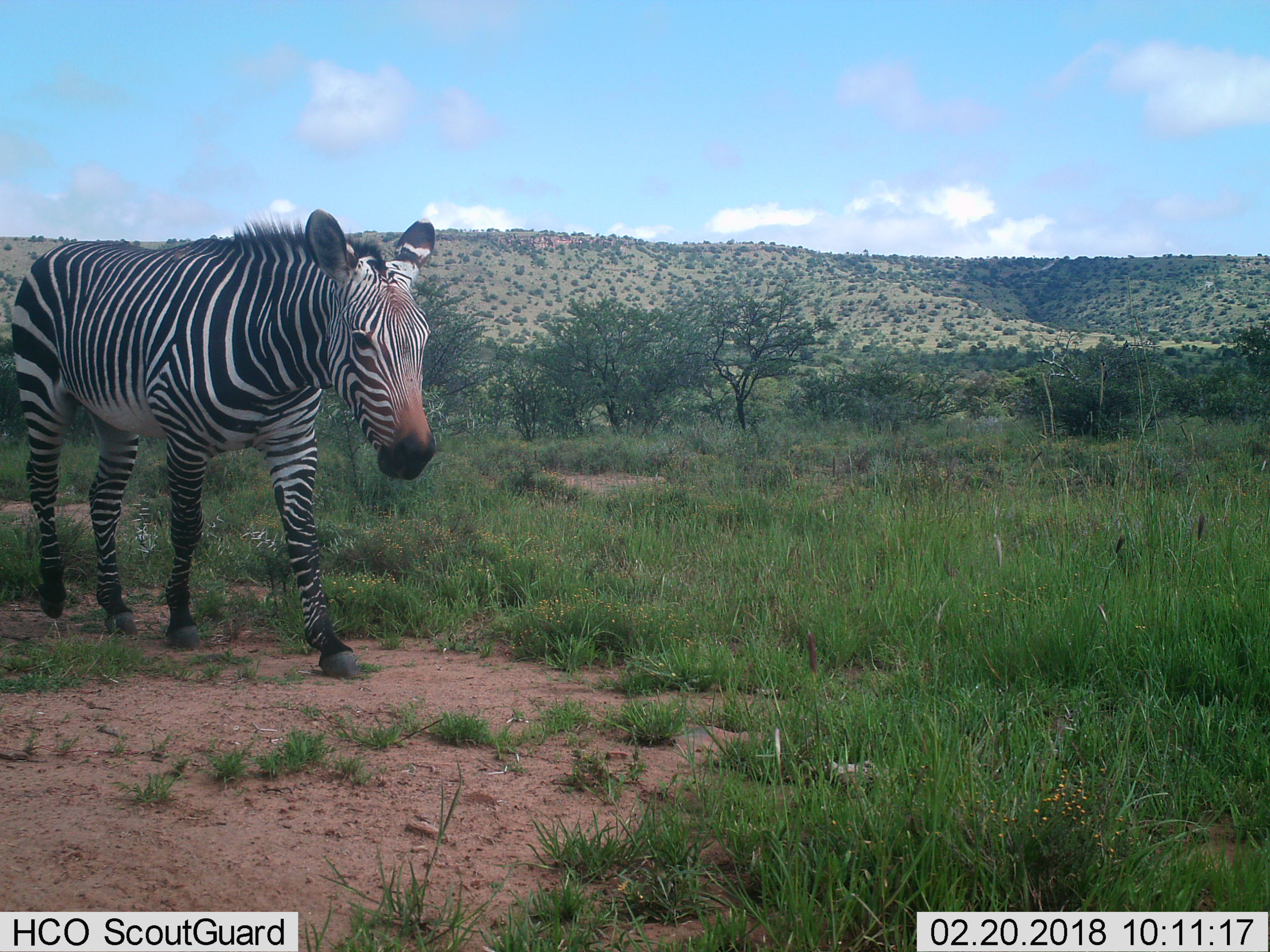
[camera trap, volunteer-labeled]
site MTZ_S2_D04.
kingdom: Animalia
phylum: Chordata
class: Mammalia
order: Perissodactyla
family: Equidae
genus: Equus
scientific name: Equus zebra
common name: mountain zebra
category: zebramountain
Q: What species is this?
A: Zebramountain (mountain zebra) (Equus zebra).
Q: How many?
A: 1.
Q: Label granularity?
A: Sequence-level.